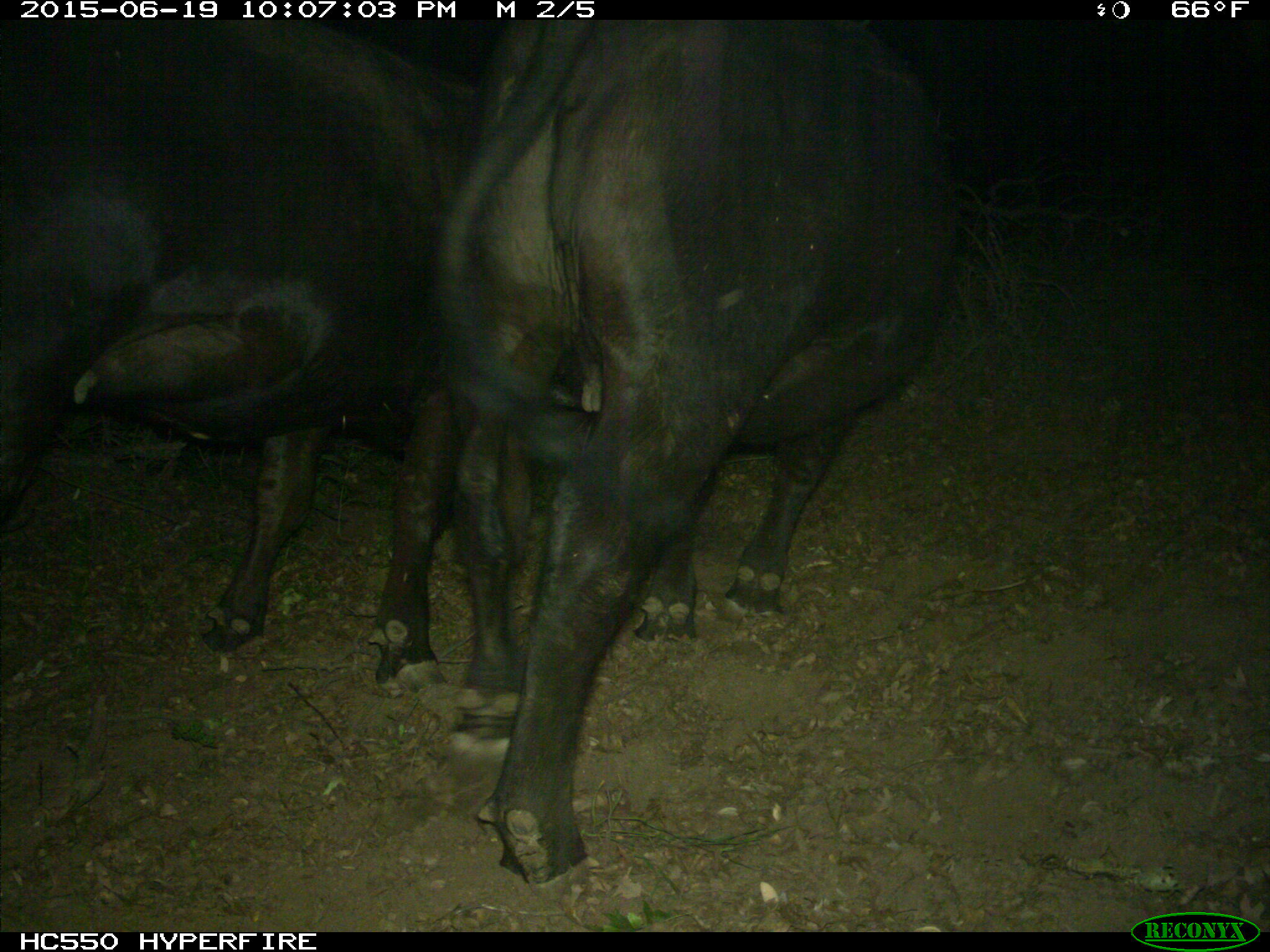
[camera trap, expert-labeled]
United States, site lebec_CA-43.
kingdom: Animalia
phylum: Chordata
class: Mammalia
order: Artiodactyla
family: Bovidae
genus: Bos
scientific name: Bos taurus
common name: domestic cow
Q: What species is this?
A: Bos taurus (domestic cow).